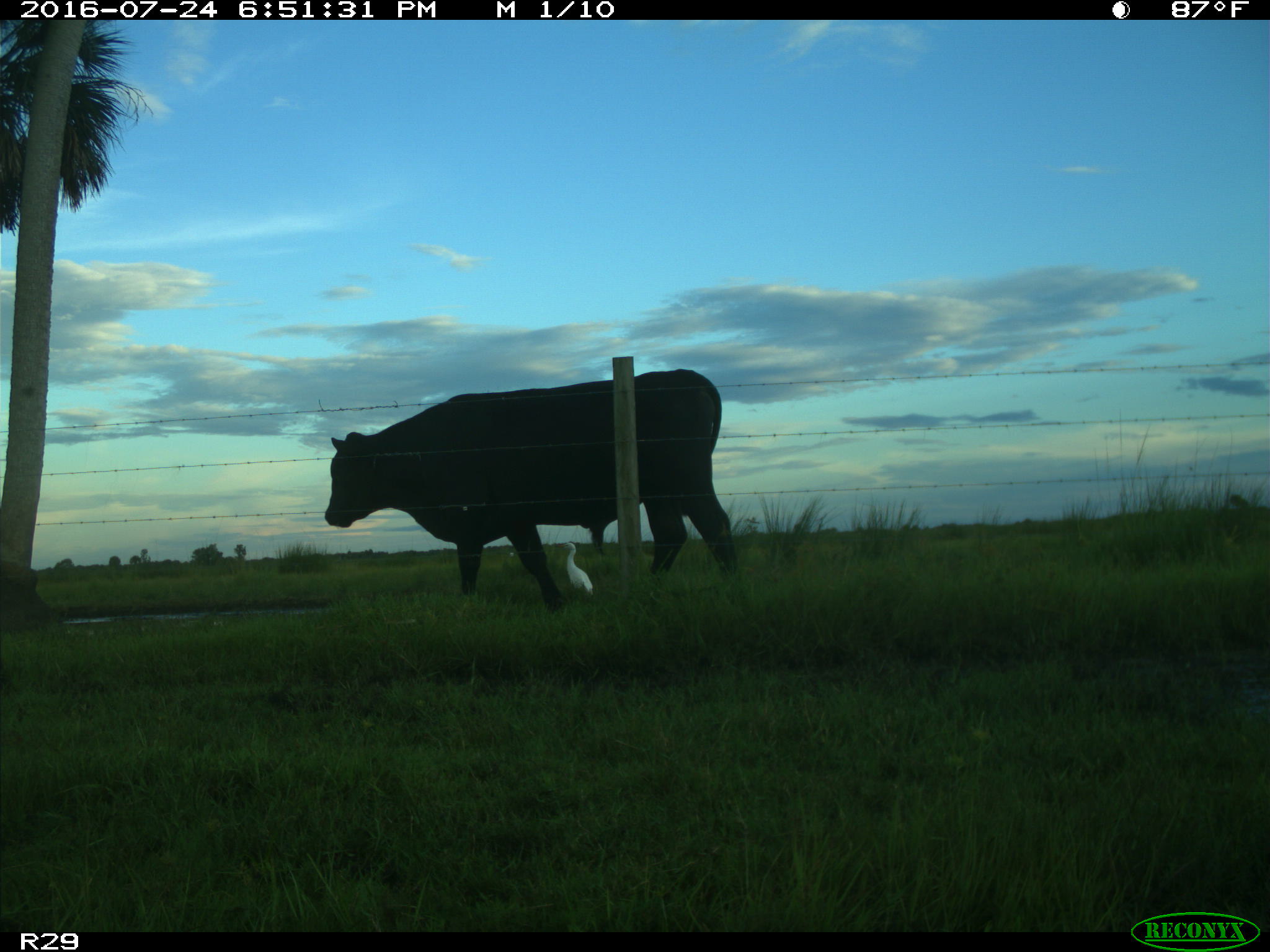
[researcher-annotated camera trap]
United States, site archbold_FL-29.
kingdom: Animalia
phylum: Chordata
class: Mammalia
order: Artiodactyla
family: Bovidae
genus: Bos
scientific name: Bos taurus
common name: domestic cow